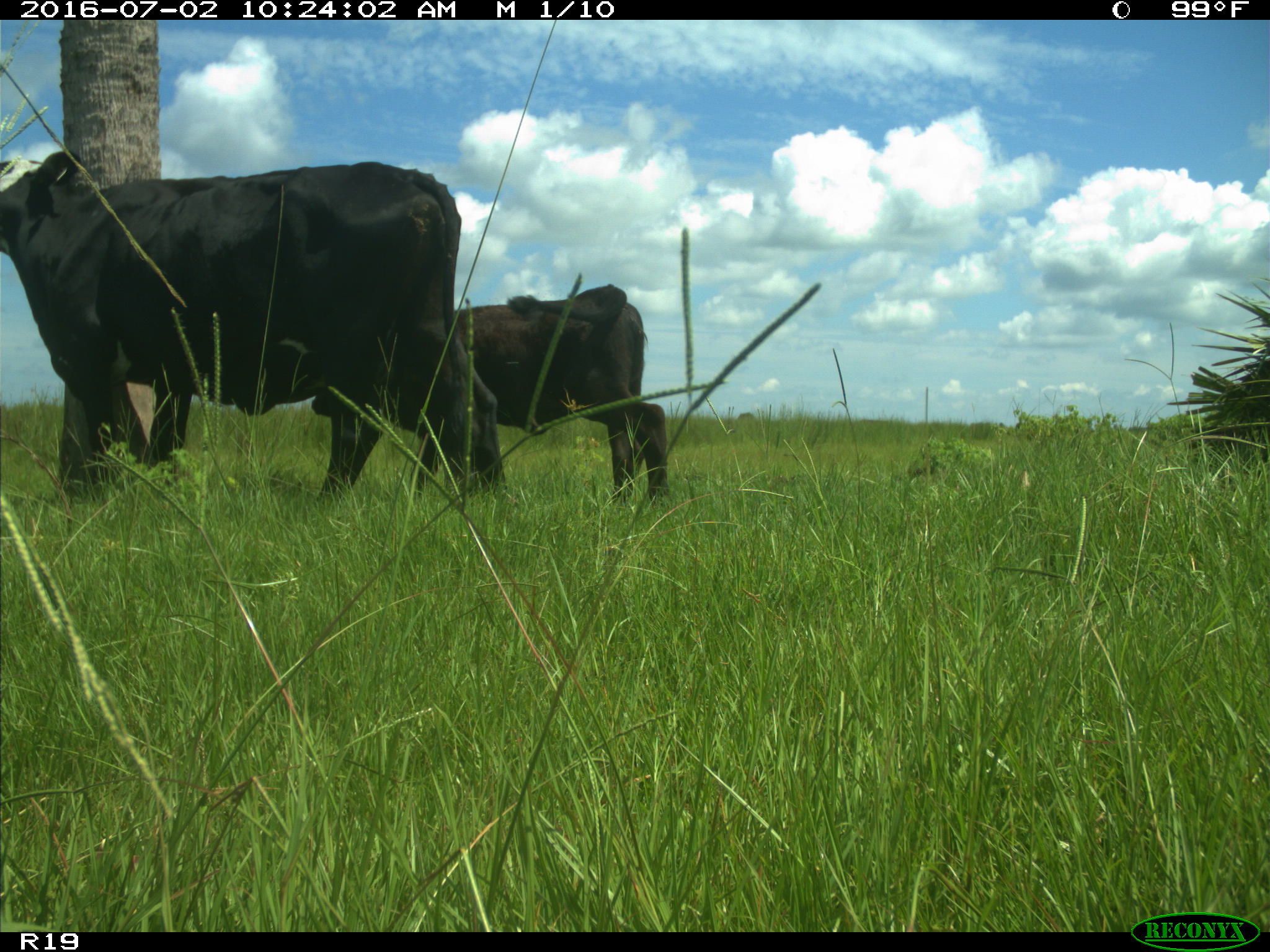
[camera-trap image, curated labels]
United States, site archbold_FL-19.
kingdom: Animalia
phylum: Chordata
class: Mammalia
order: Artiodactyla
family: Bovidae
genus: Bos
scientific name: Bos taurus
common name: domestic cow